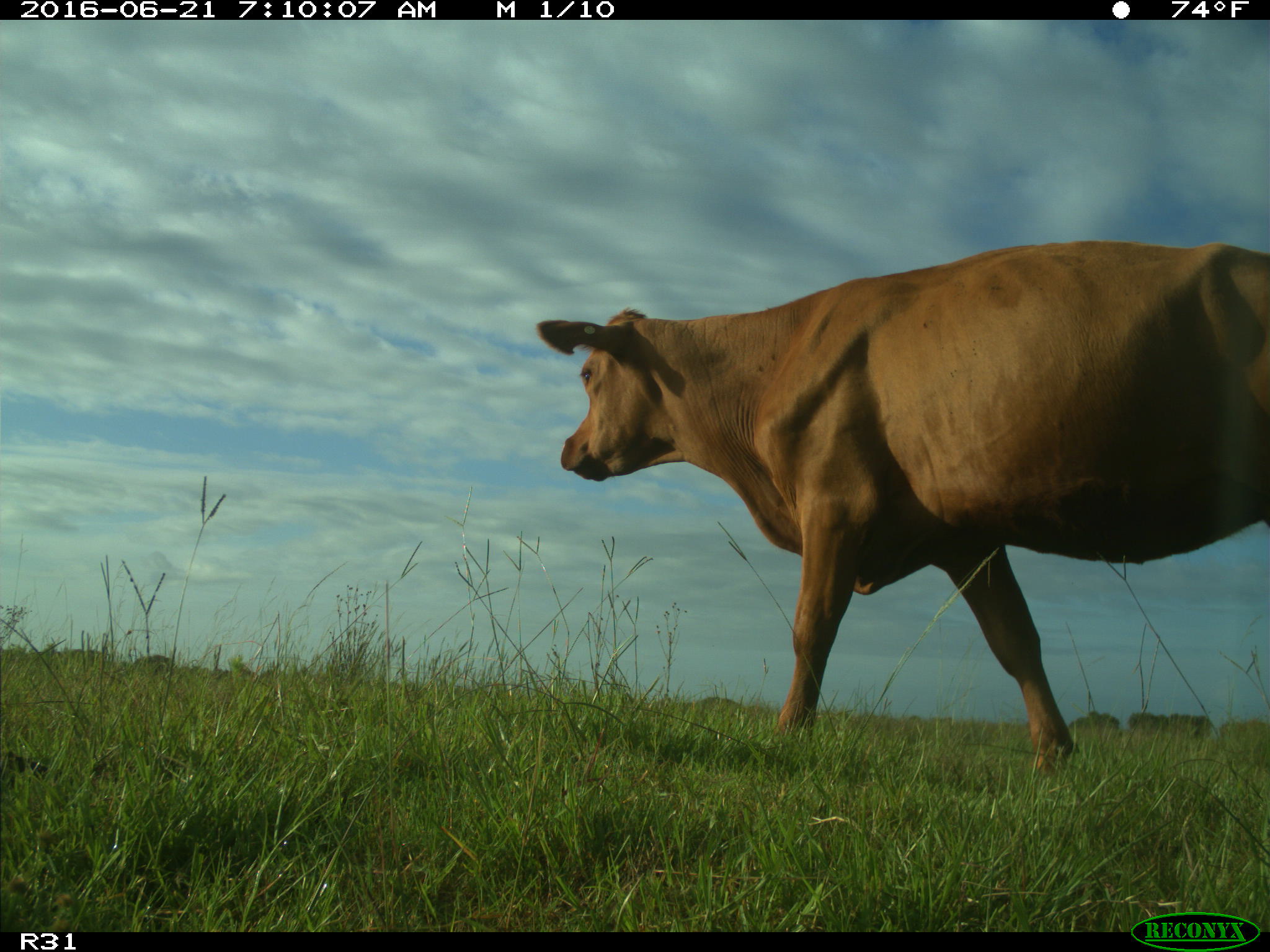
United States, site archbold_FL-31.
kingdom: Animalia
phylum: Chordata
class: Mammalia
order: Artiodactyla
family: Bovidae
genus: Bos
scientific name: Bos taurus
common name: domestic cow